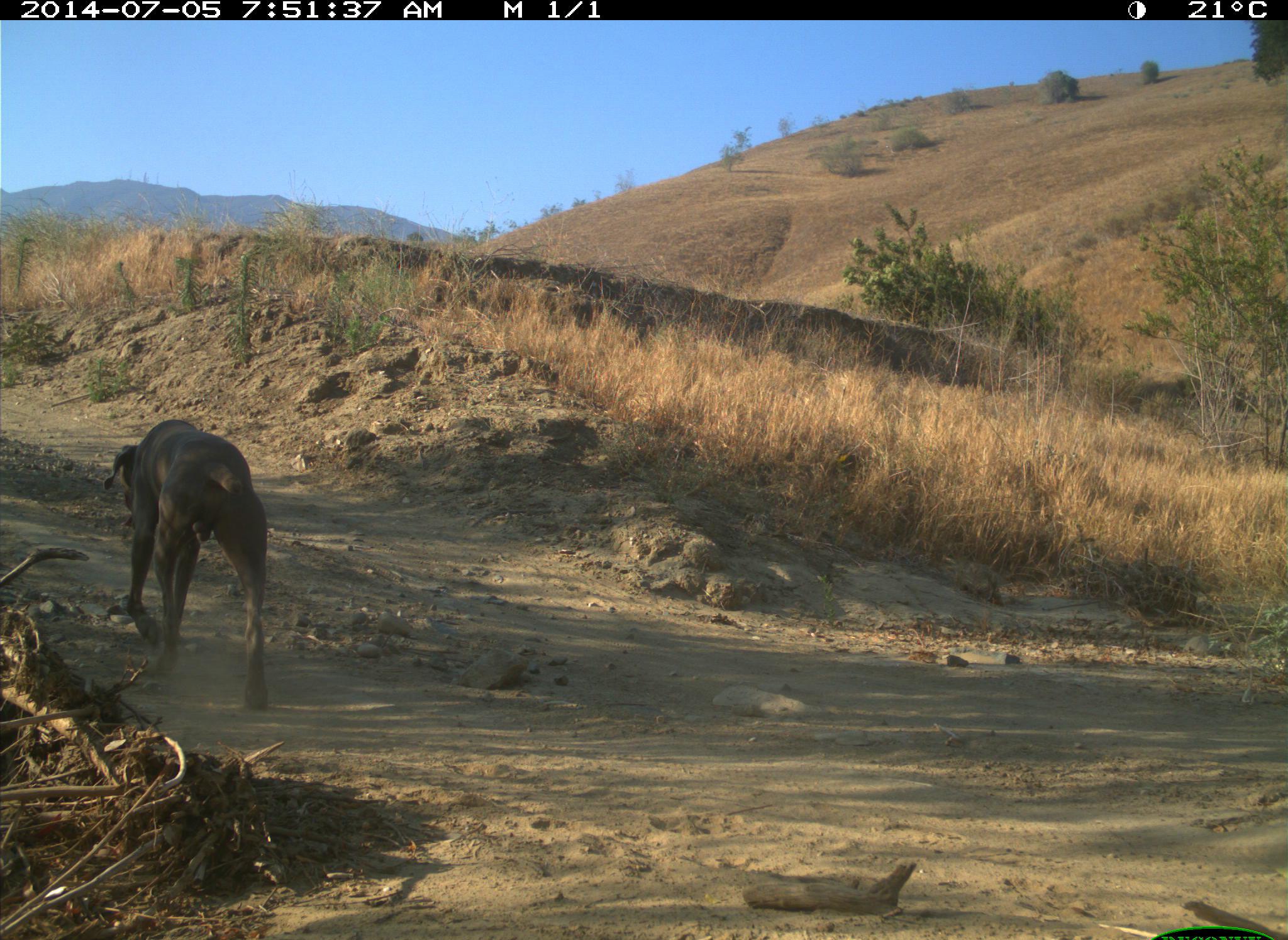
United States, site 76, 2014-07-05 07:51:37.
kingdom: Animalia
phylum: Chordata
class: Mammalia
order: Carnivora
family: Canidae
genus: Canis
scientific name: Canis familiaris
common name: domestic dog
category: dog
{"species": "dog (domestic dog) (Canis familiaris)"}